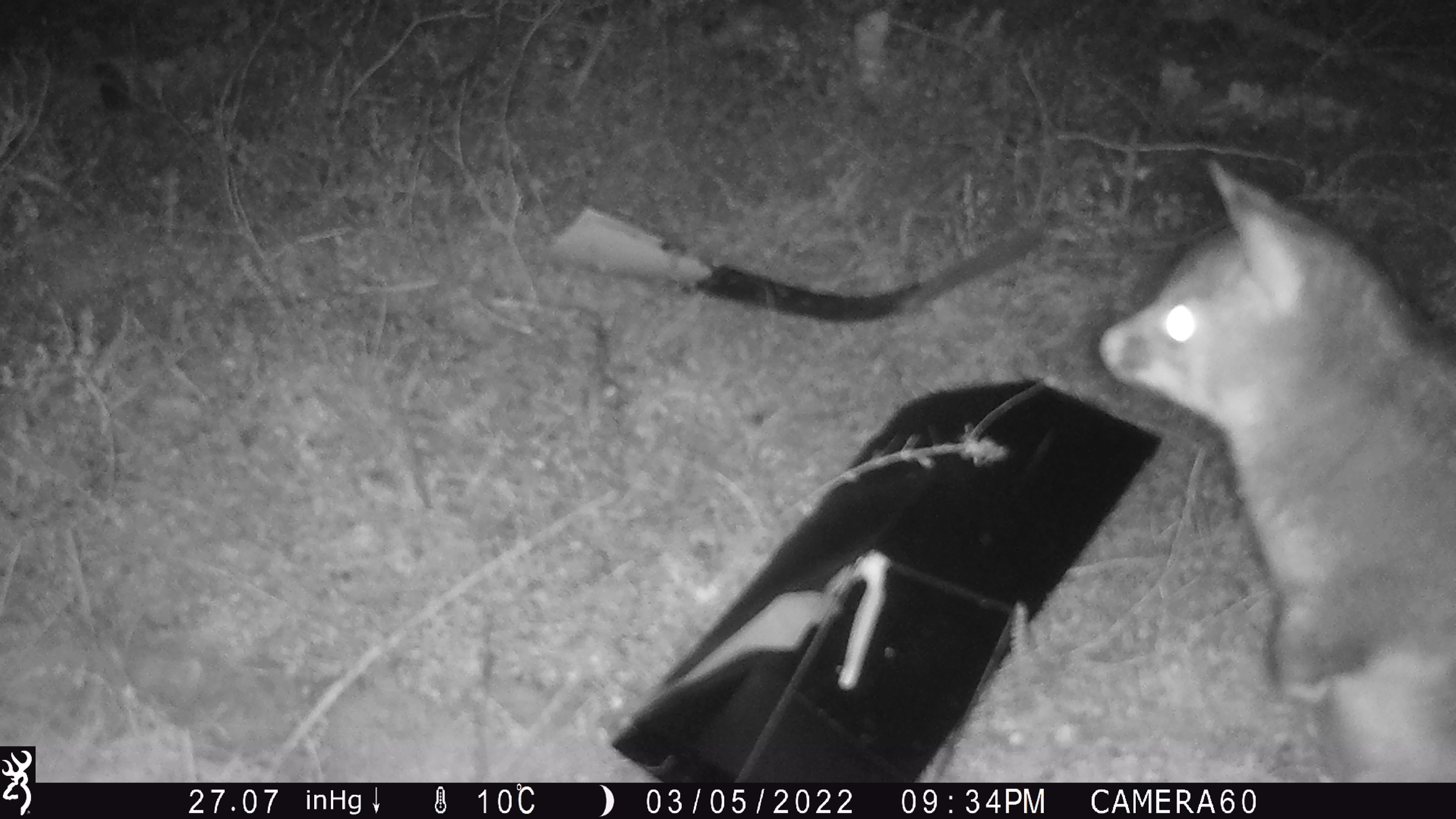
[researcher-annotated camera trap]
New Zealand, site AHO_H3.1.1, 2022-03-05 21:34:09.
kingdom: Animalia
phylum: Chordata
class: Mammalia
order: Diprotodontia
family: Phalangeridae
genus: Trichosurus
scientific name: Trichosurus vulpecula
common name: common brushtail possum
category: possum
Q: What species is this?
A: Possum (common brushtail possum) (Trichosurus vulpecula).